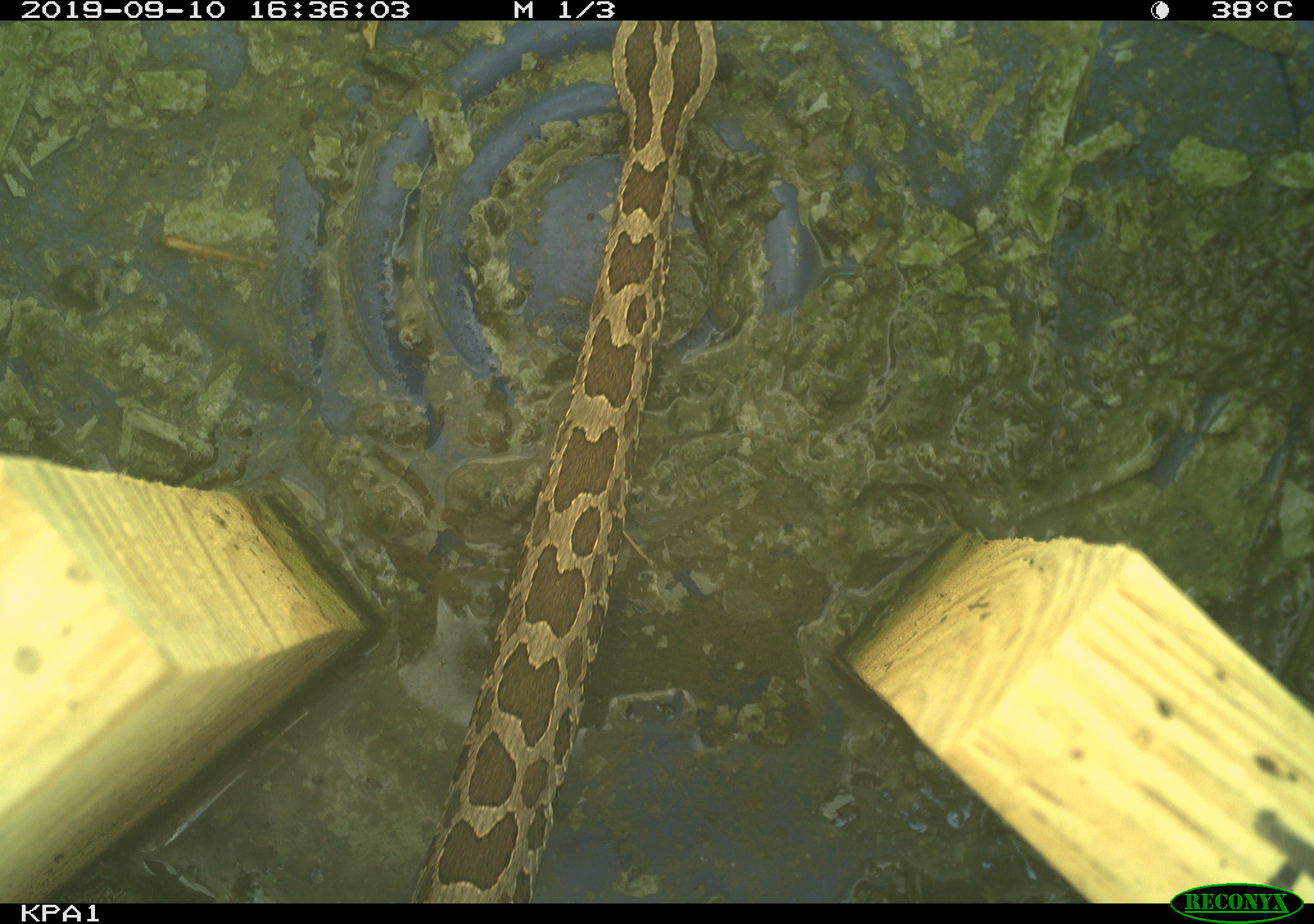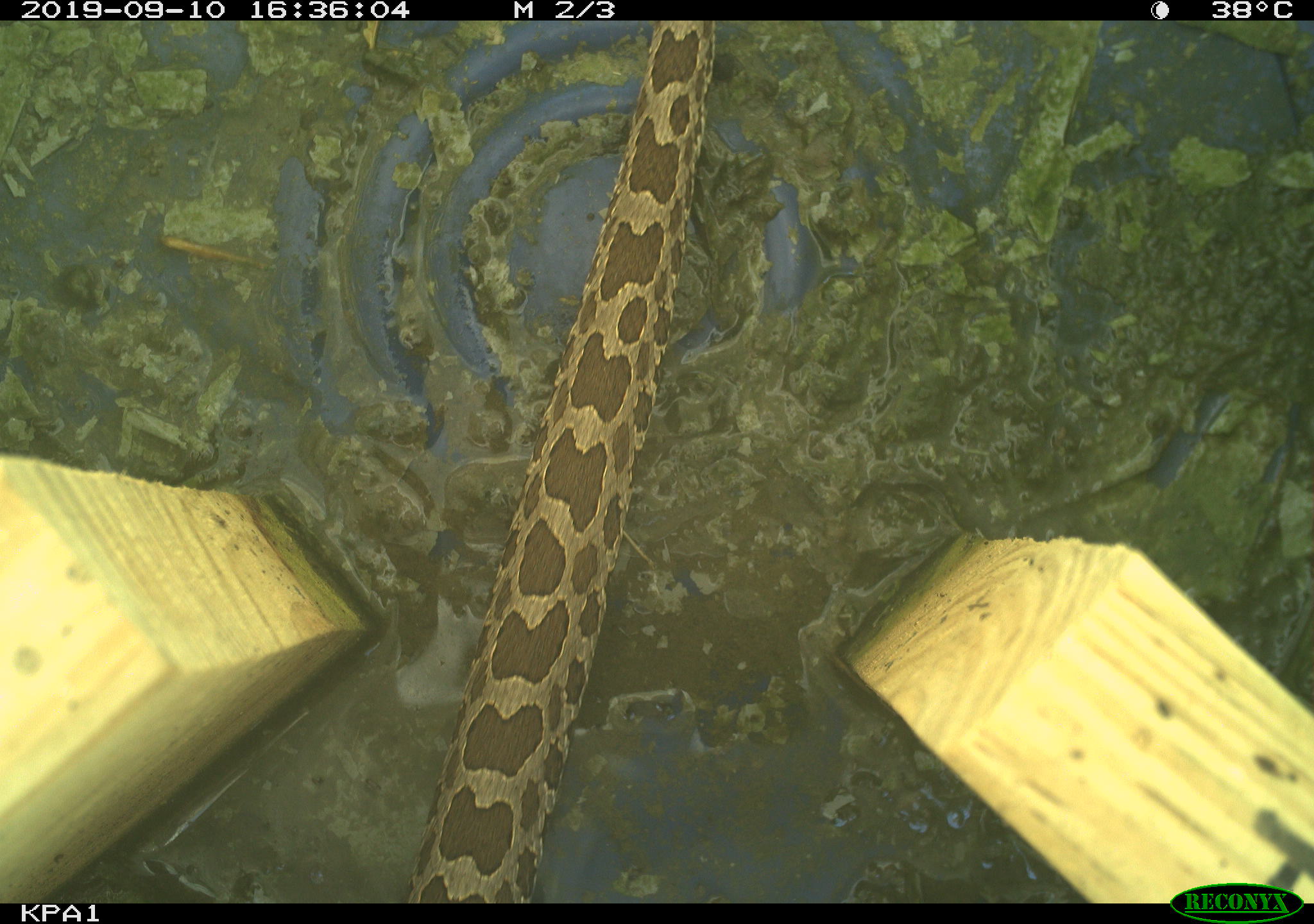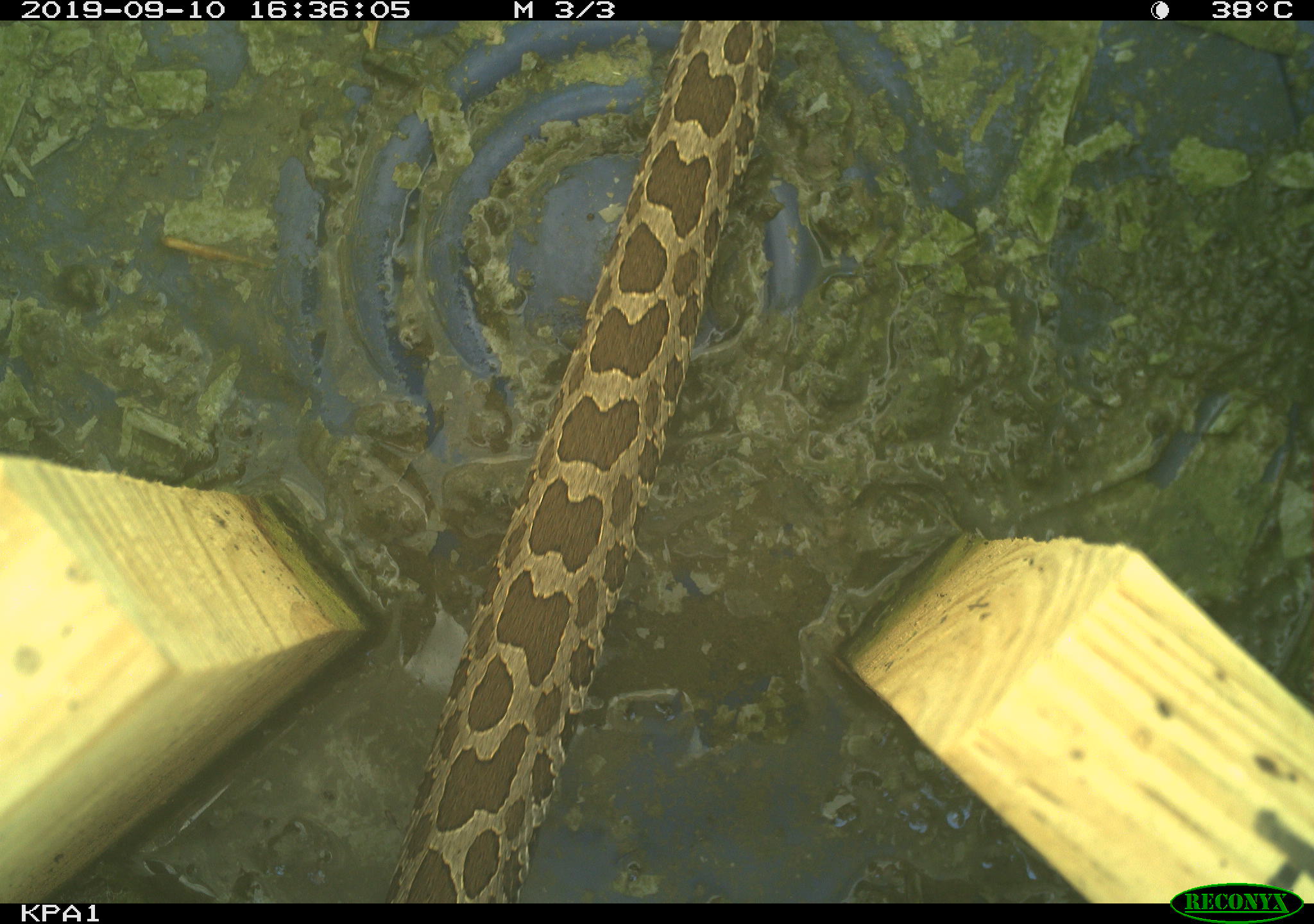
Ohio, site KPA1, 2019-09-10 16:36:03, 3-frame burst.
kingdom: Animalia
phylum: Chordata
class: Reptilia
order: Squamata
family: Viperidae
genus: Sistrurus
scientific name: Sistrurus catenatus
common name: eastern massasauga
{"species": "eastern massasauga (Sistrurus catenatus)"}